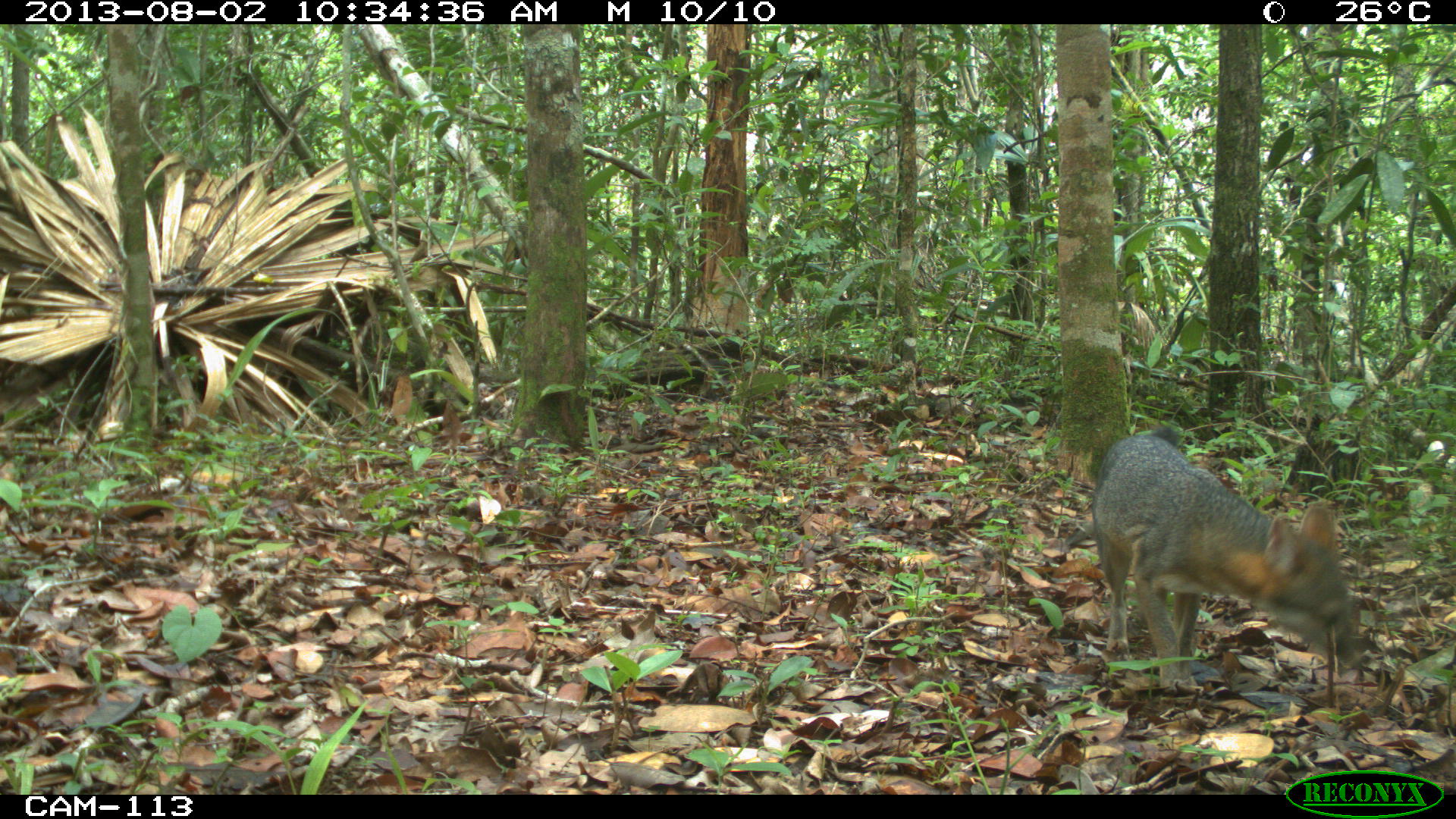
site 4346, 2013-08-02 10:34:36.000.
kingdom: Animalia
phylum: Chordata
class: Mammalia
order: Carnivora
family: Canidae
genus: Urocyon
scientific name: Urocyon cinereoargenteus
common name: gray fox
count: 1